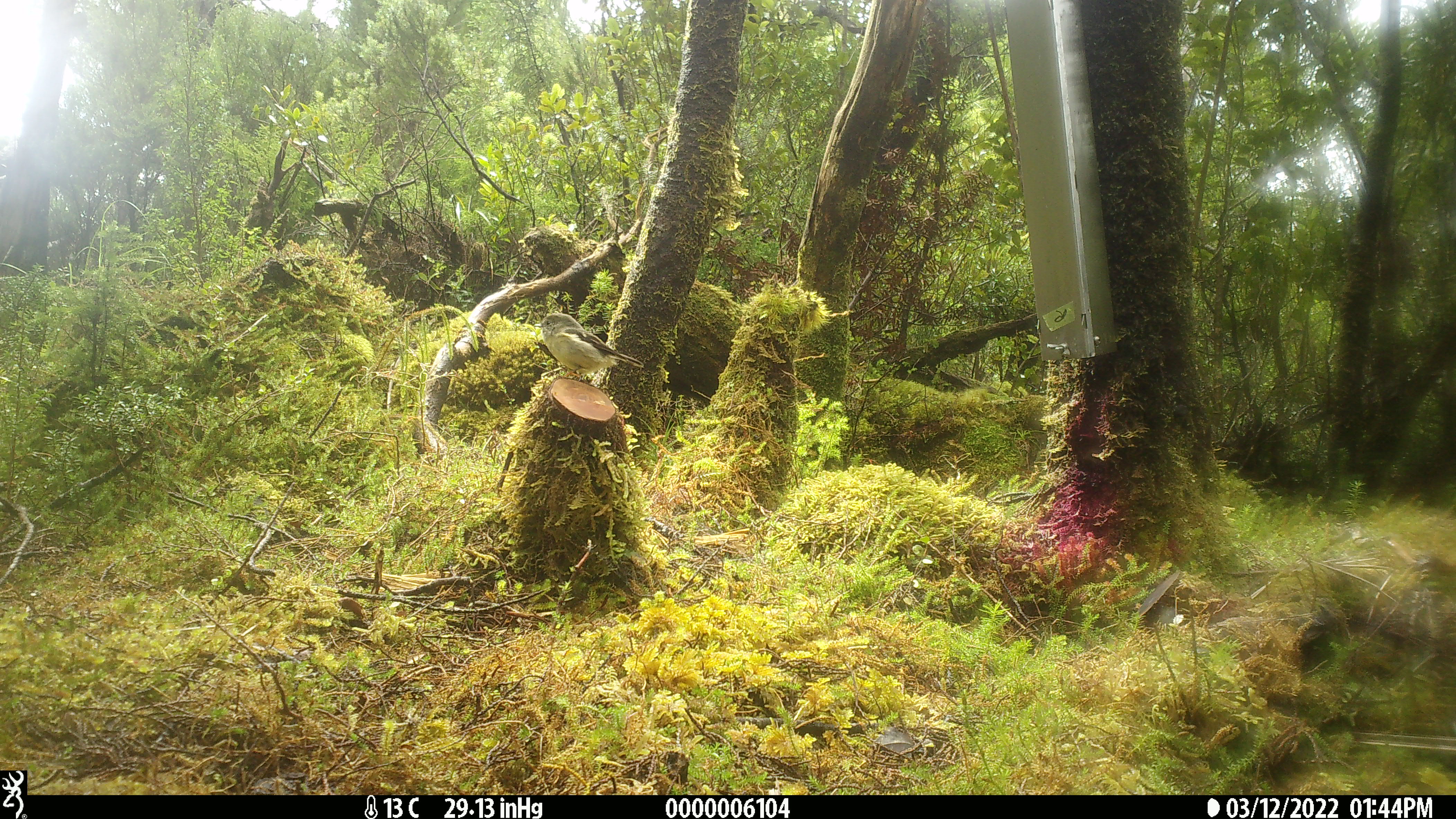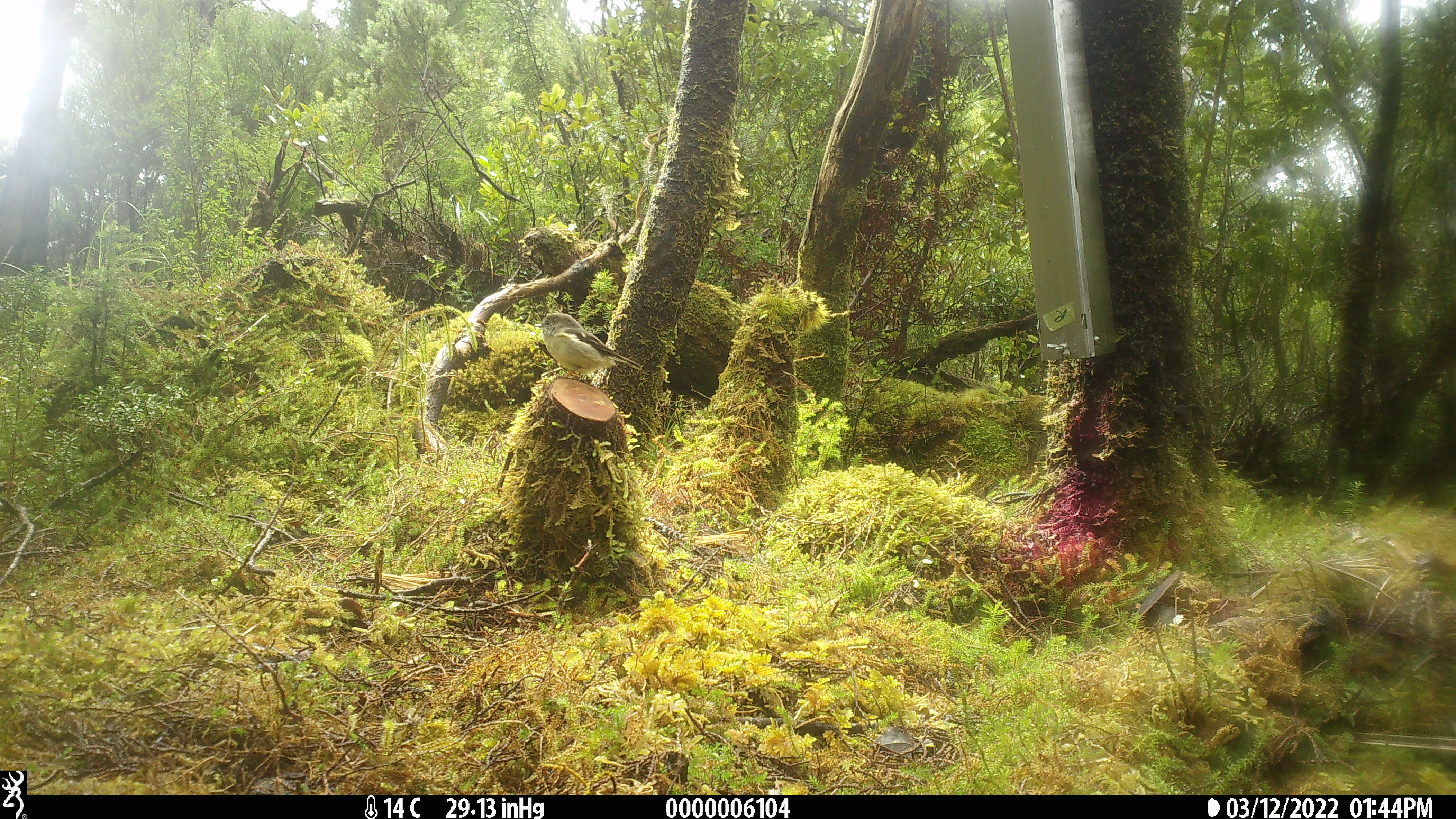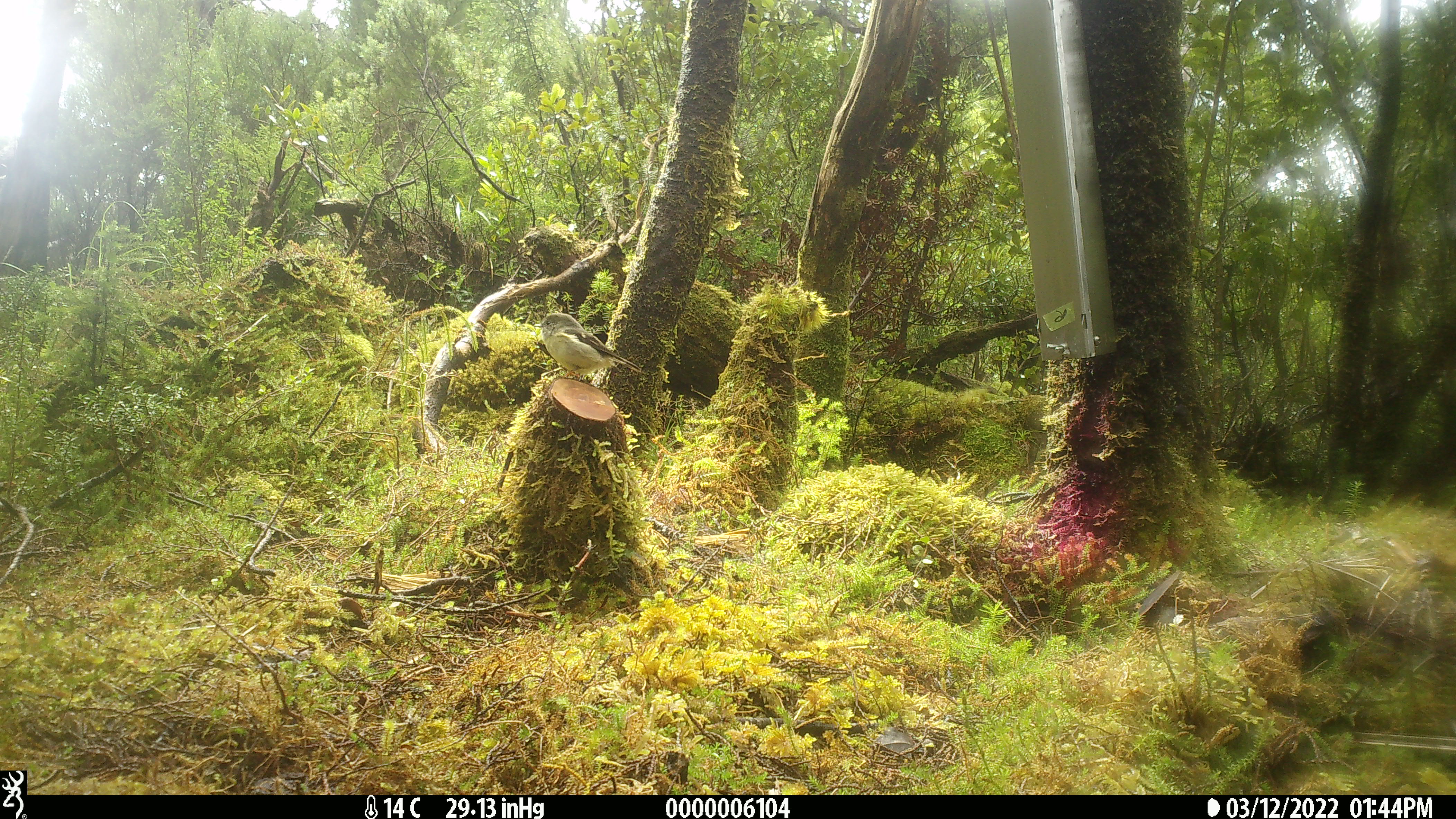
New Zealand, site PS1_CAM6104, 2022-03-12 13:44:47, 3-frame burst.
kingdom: Animalia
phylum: Chordata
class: Aves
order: Passeriformes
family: Petroicidae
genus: Petroica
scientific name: Petroica macrocephala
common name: tomtit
Tomtit (Petroica macrocephala).